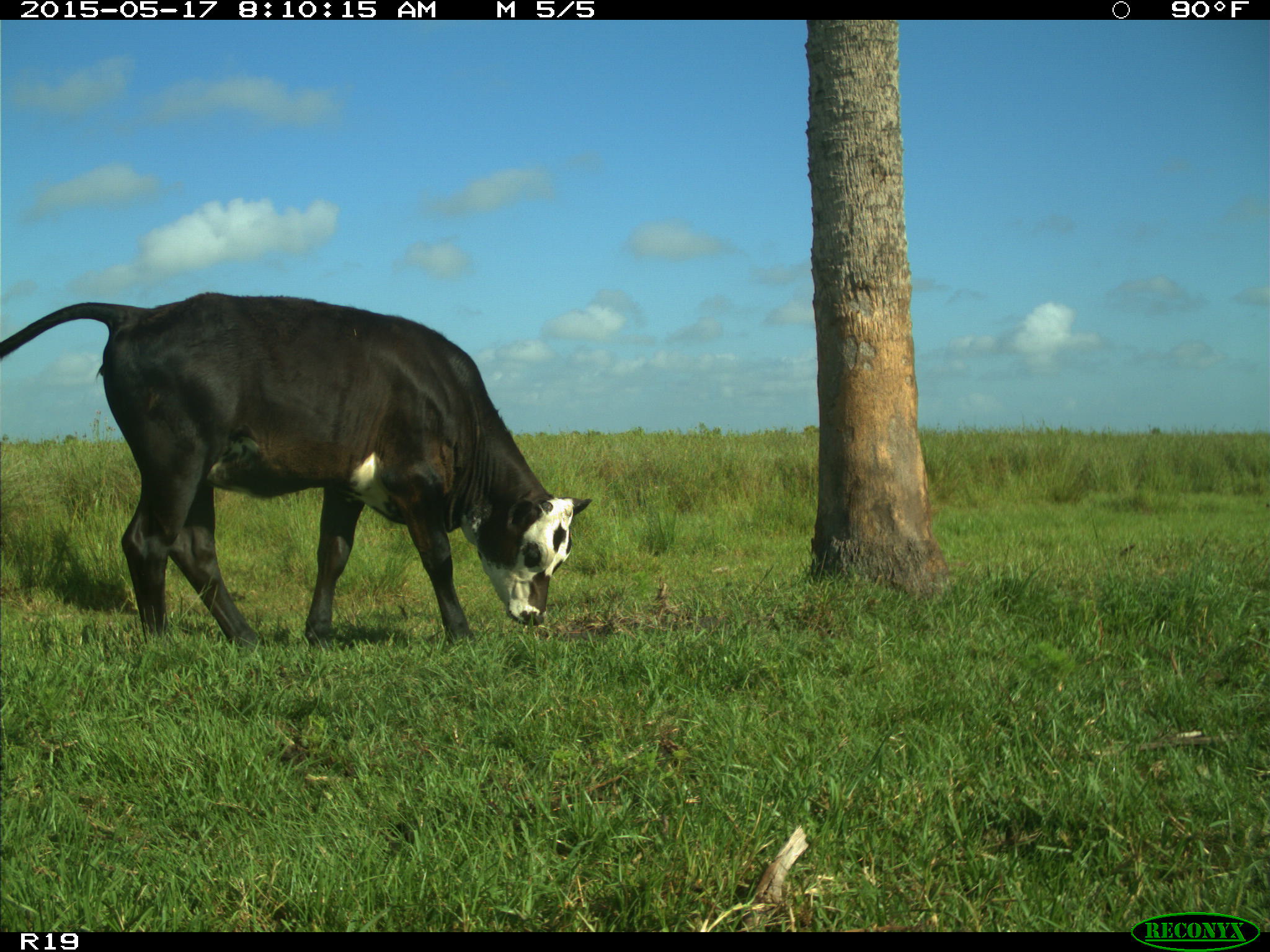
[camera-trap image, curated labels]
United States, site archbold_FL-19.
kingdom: Animalia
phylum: Chordata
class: Mammalia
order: Artiodactyla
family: Bovidae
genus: Bos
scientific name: Bos taurus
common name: domestic cow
Bos taurus (domestic cow).